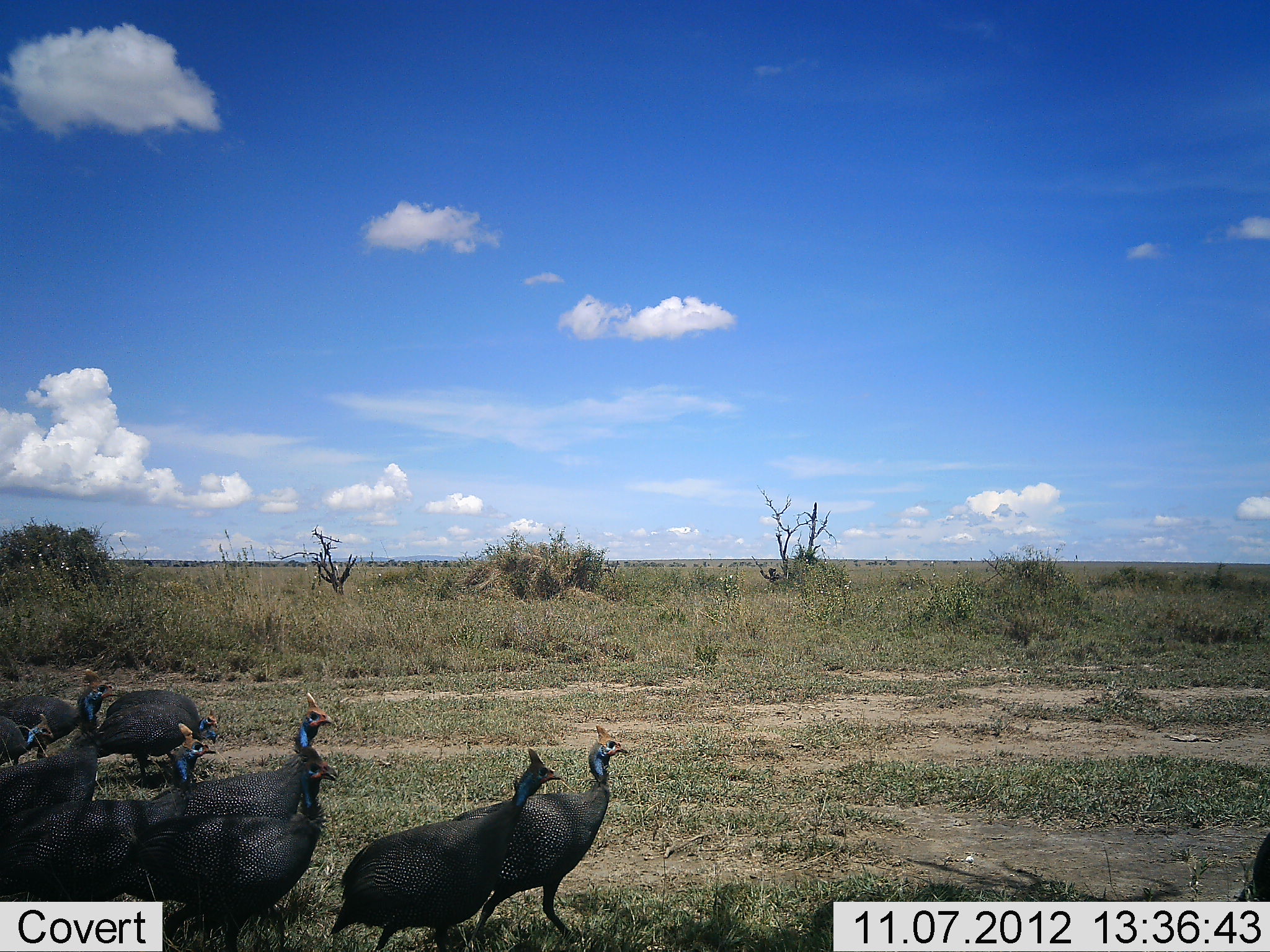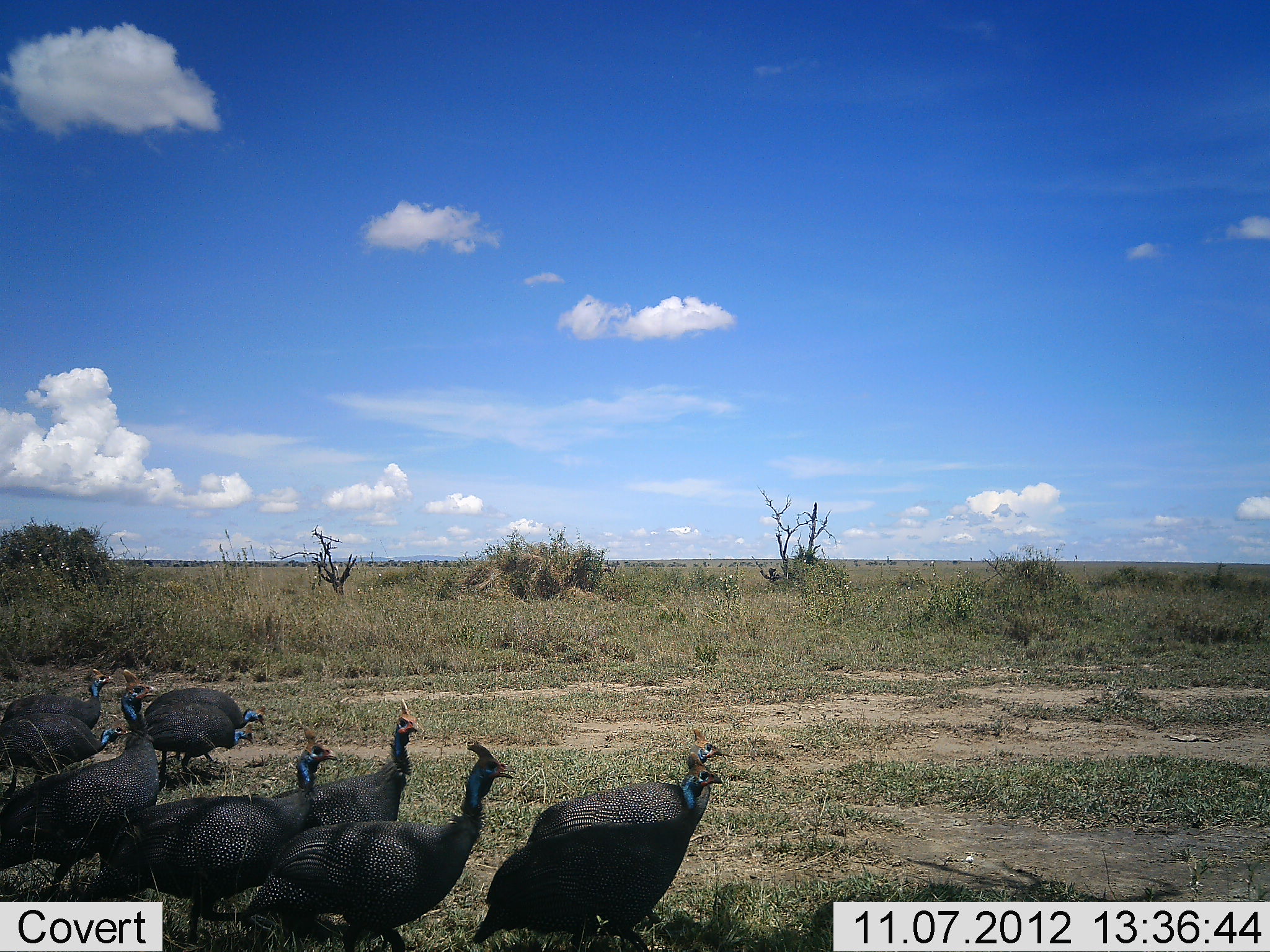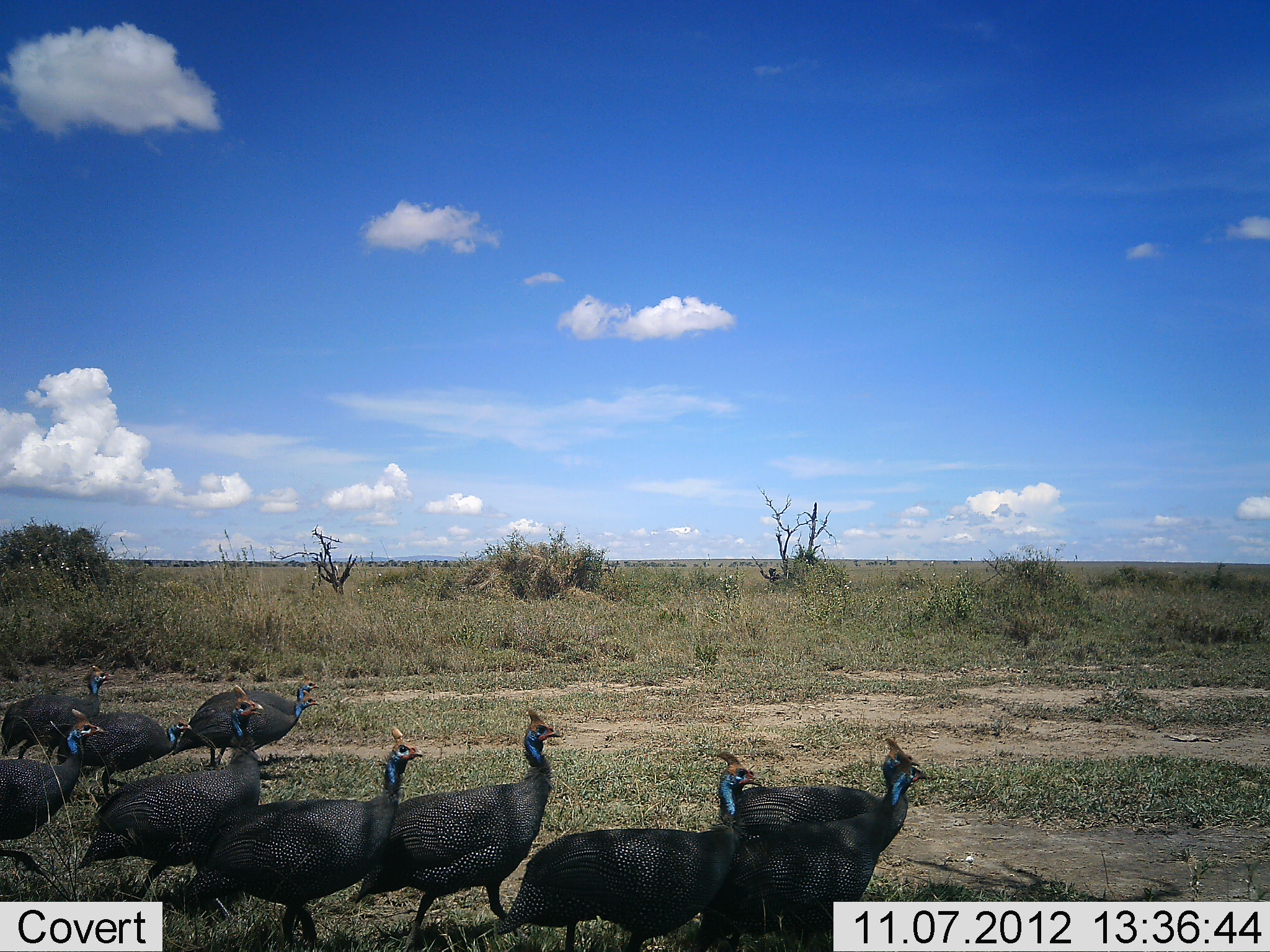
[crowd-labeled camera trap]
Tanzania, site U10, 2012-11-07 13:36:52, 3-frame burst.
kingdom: Animalia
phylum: Chordata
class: Aves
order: Galliformes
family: Numididae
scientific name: Numididae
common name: guinea fowl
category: guineafowl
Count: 10.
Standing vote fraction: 0%.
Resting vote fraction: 0%.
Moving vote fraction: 100%.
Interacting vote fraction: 0%.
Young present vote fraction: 0%.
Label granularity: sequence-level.